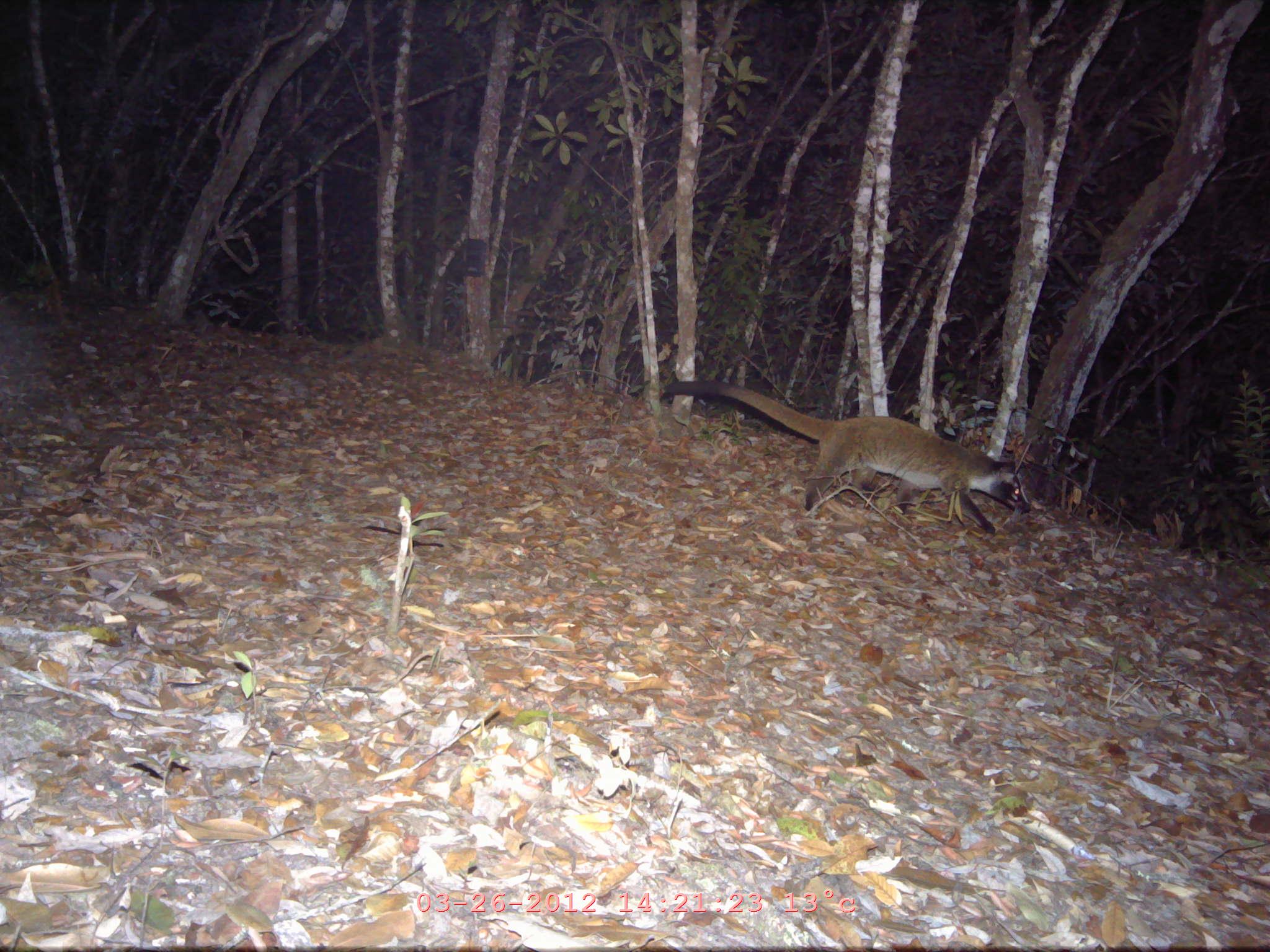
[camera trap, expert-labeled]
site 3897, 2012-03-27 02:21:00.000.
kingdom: Animalia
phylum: Chordata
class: Mammalia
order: Carnivora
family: Viverridae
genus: Paguma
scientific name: Paguma larvata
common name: masked palm civet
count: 1